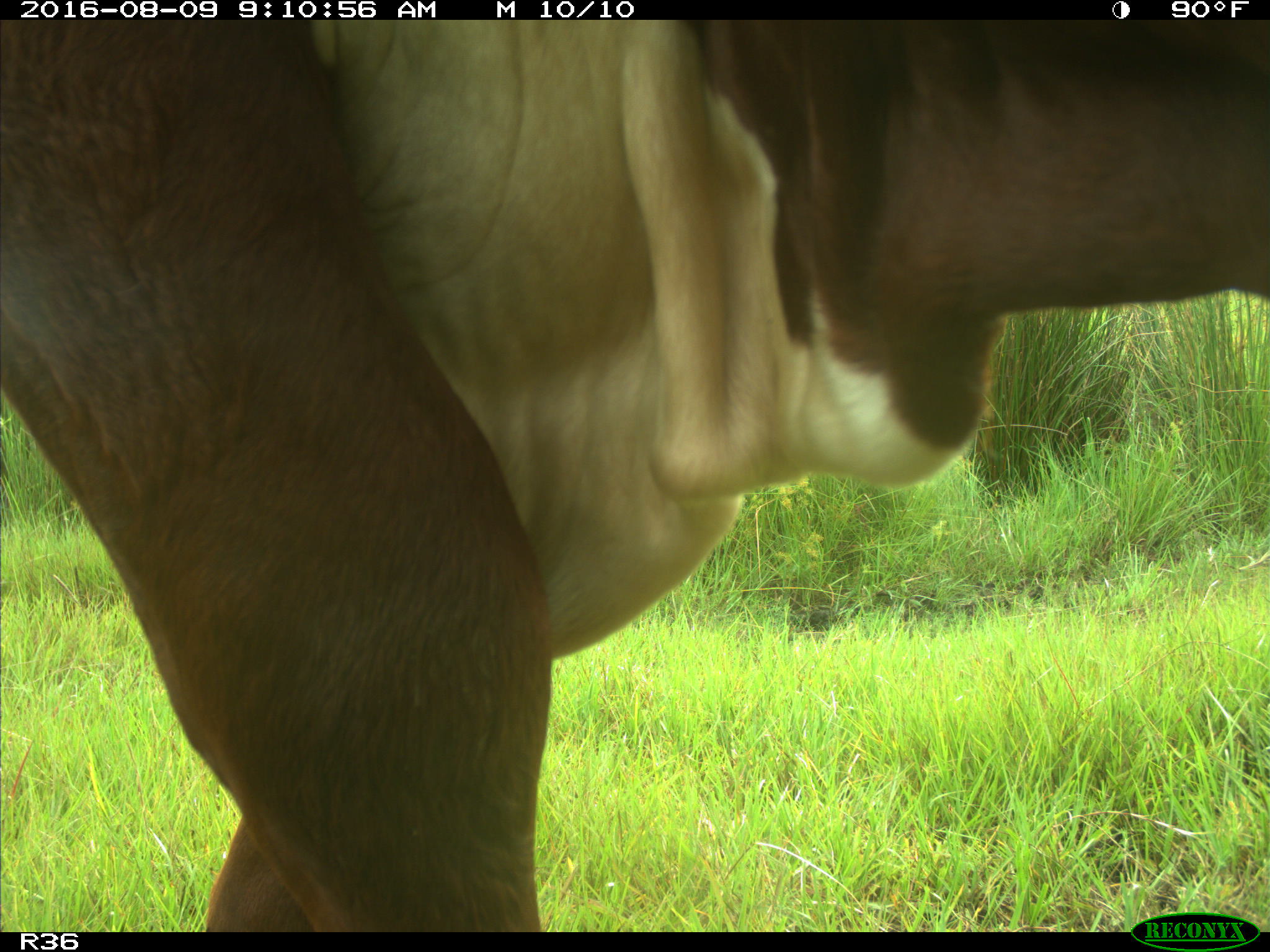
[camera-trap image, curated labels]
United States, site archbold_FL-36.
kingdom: Animalia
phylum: Chordata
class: Mammalia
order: Artiodactyla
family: Bovidae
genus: Bos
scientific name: Bos taurus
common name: domestic cow